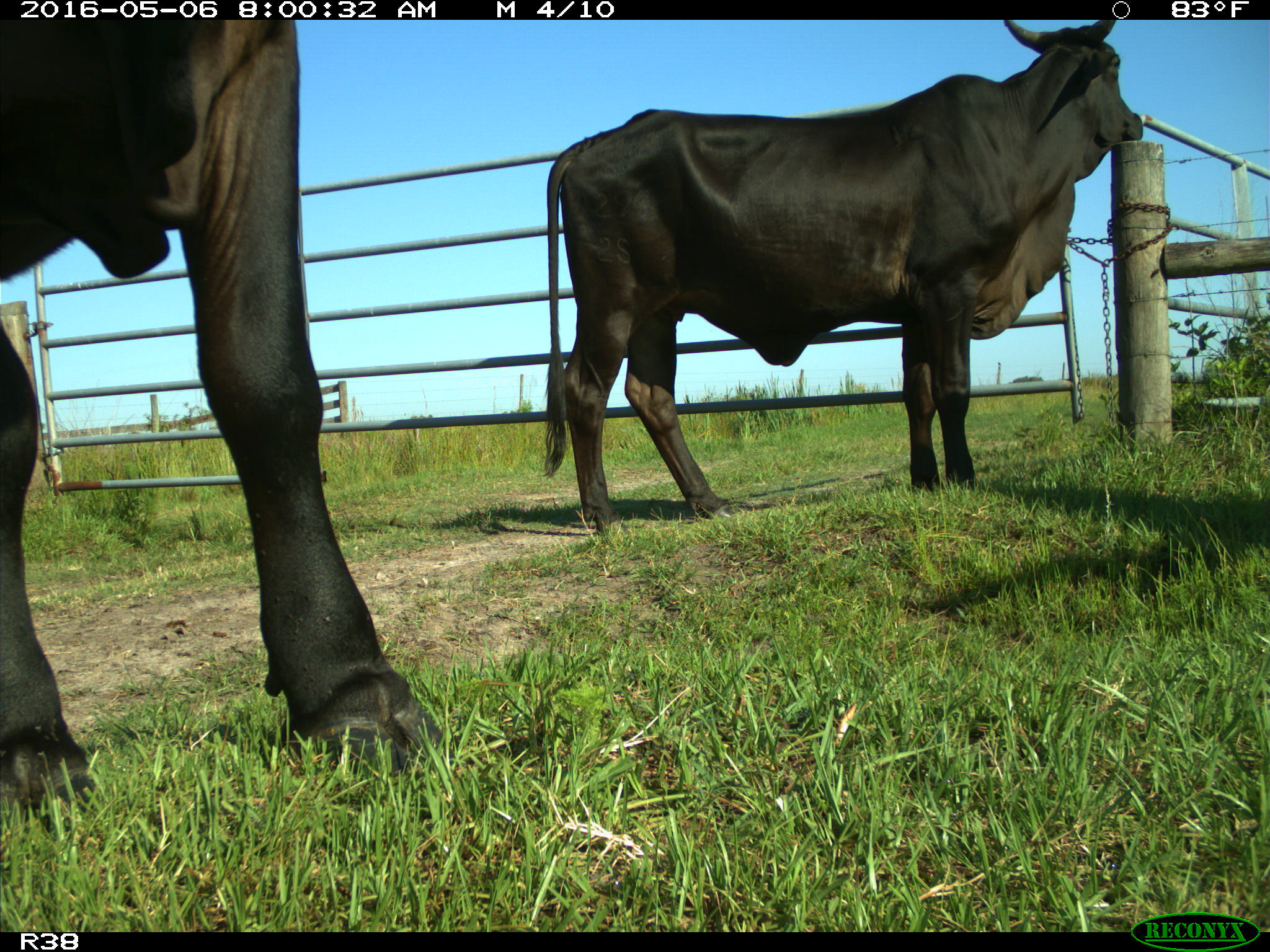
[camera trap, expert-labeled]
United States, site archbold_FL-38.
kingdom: Animalia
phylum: Chordata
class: Mammalia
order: Artiodactyla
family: Bovidae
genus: Bos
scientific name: Bos taurus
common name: domestic cow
Bos taurus (domestic cow).